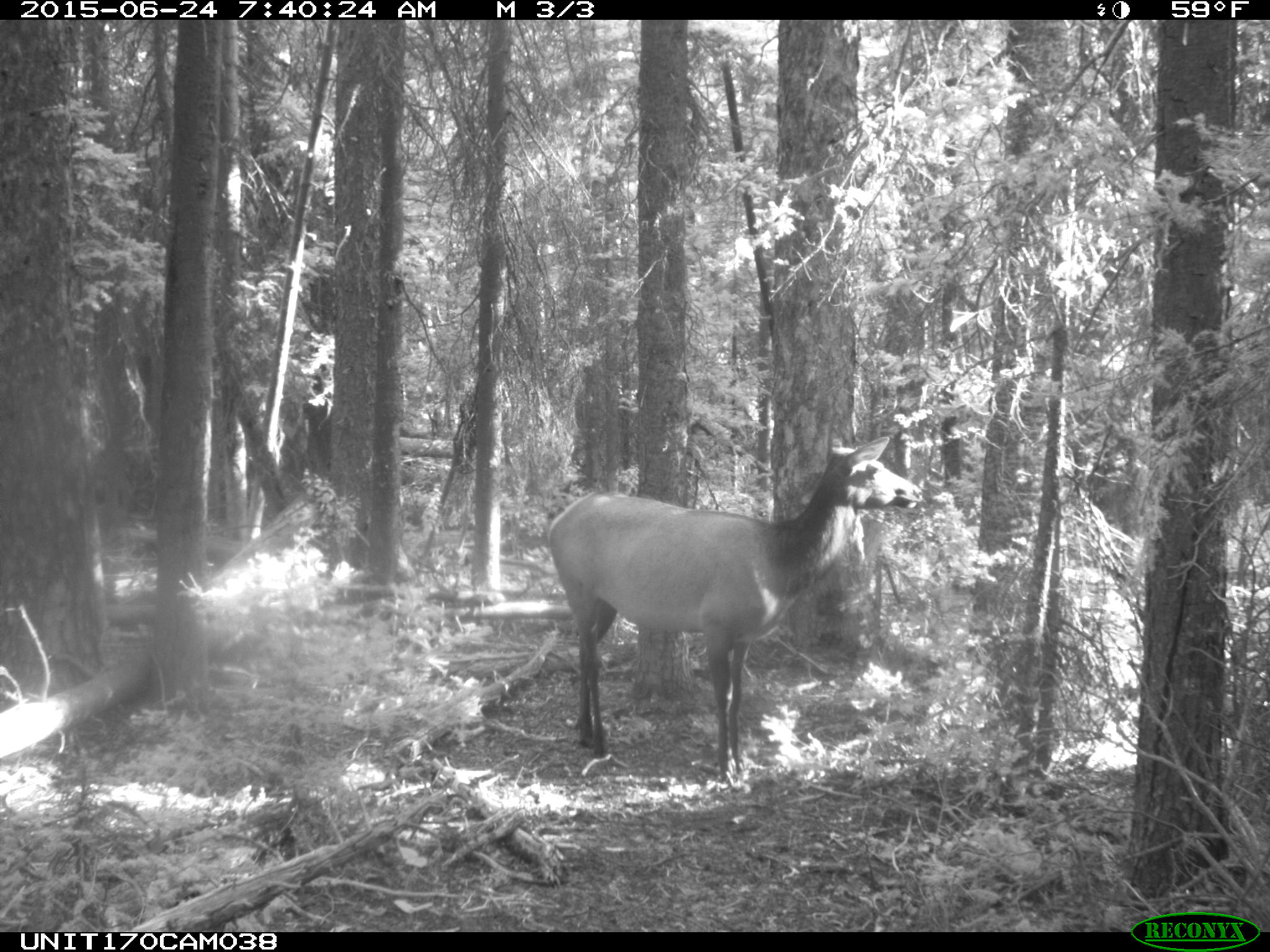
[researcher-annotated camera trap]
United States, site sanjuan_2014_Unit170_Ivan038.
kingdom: Animalia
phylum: Chordata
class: Mammalia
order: Artiodactyla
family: Cervidae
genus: Cervus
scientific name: Cervus elaphus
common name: red deer